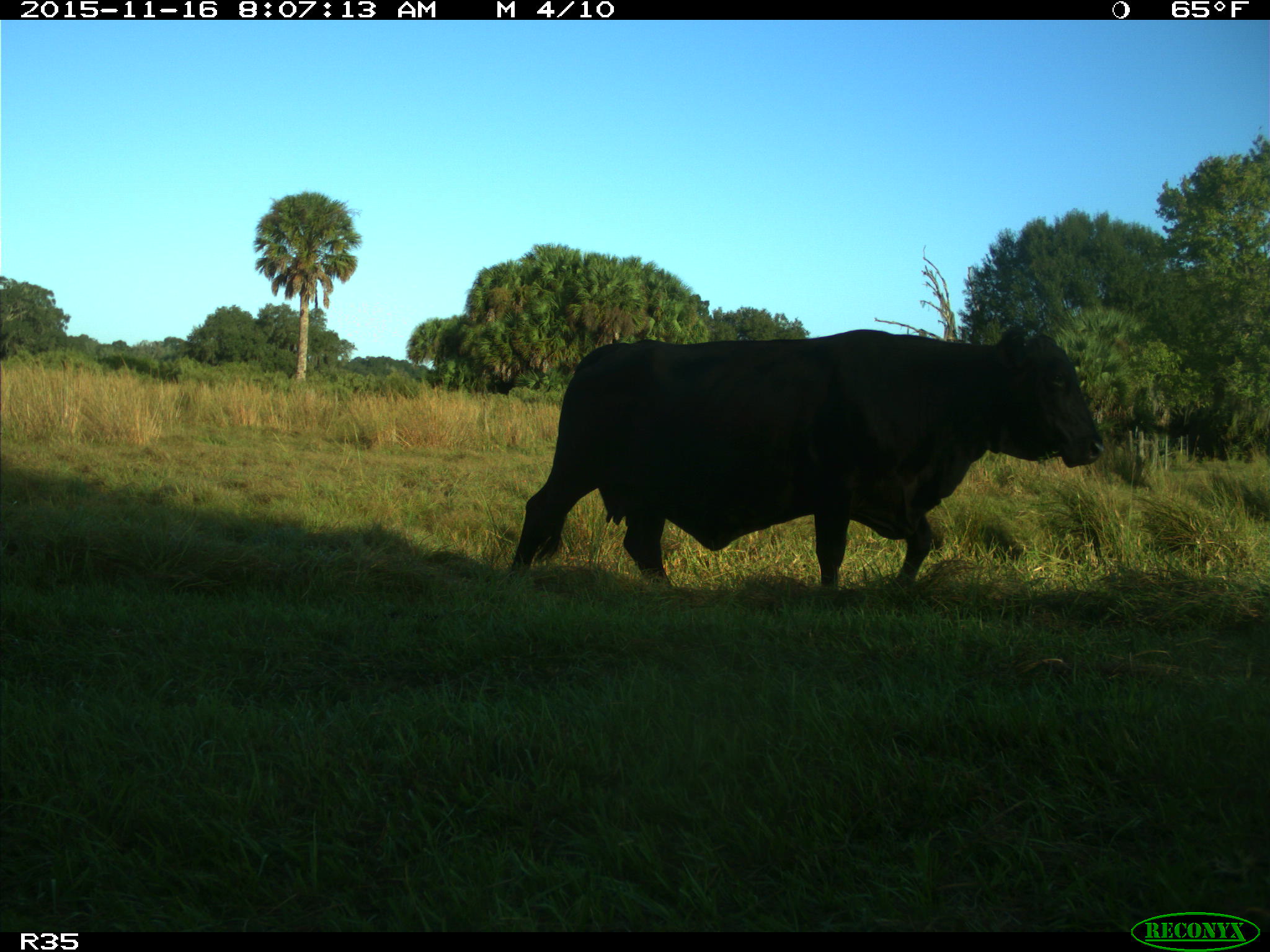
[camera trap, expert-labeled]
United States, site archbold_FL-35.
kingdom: Animalia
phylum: Chordata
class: Mammalia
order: Artiodactyla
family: Bovidae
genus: Bos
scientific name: Bos taurus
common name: domestic cow